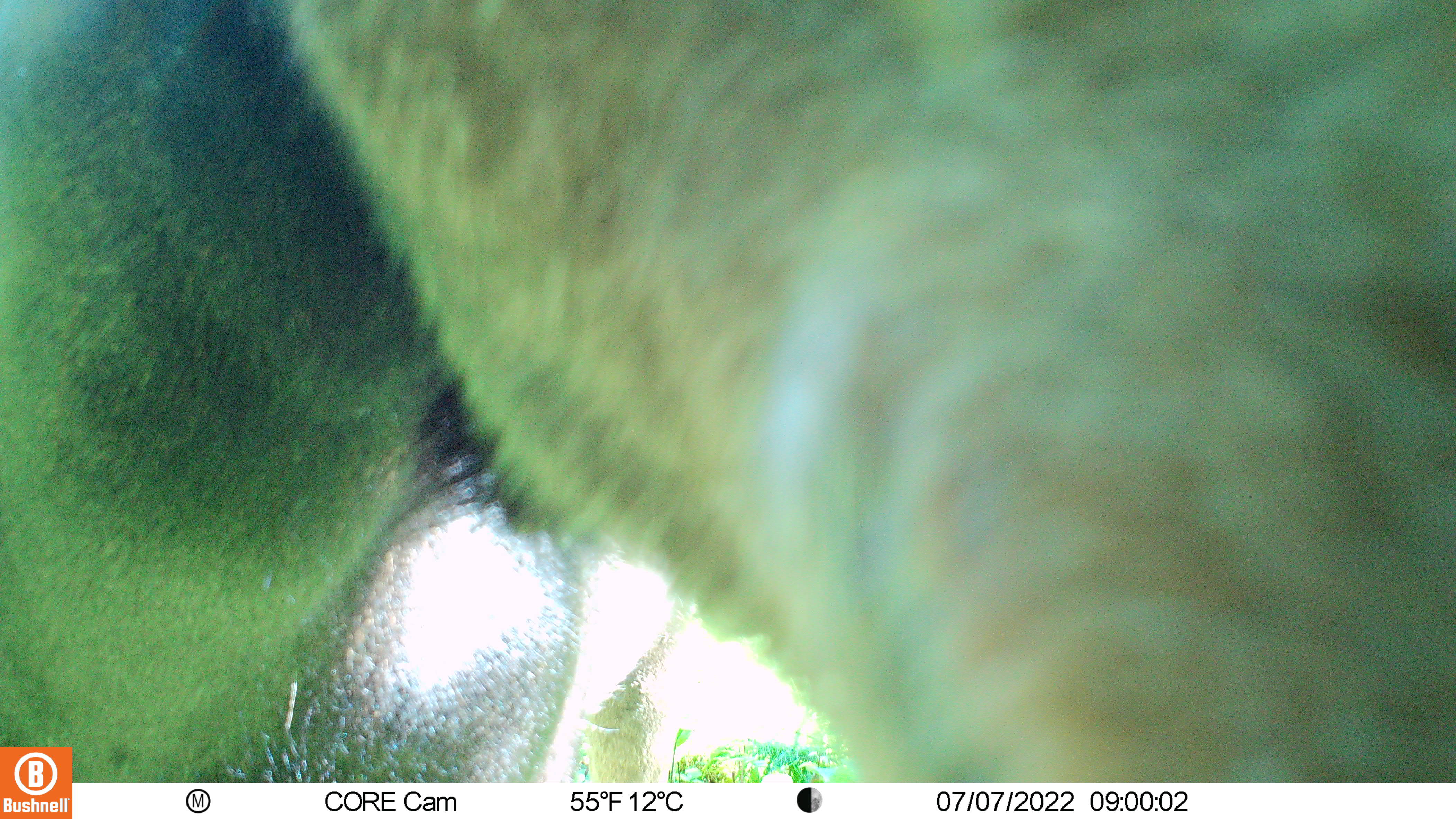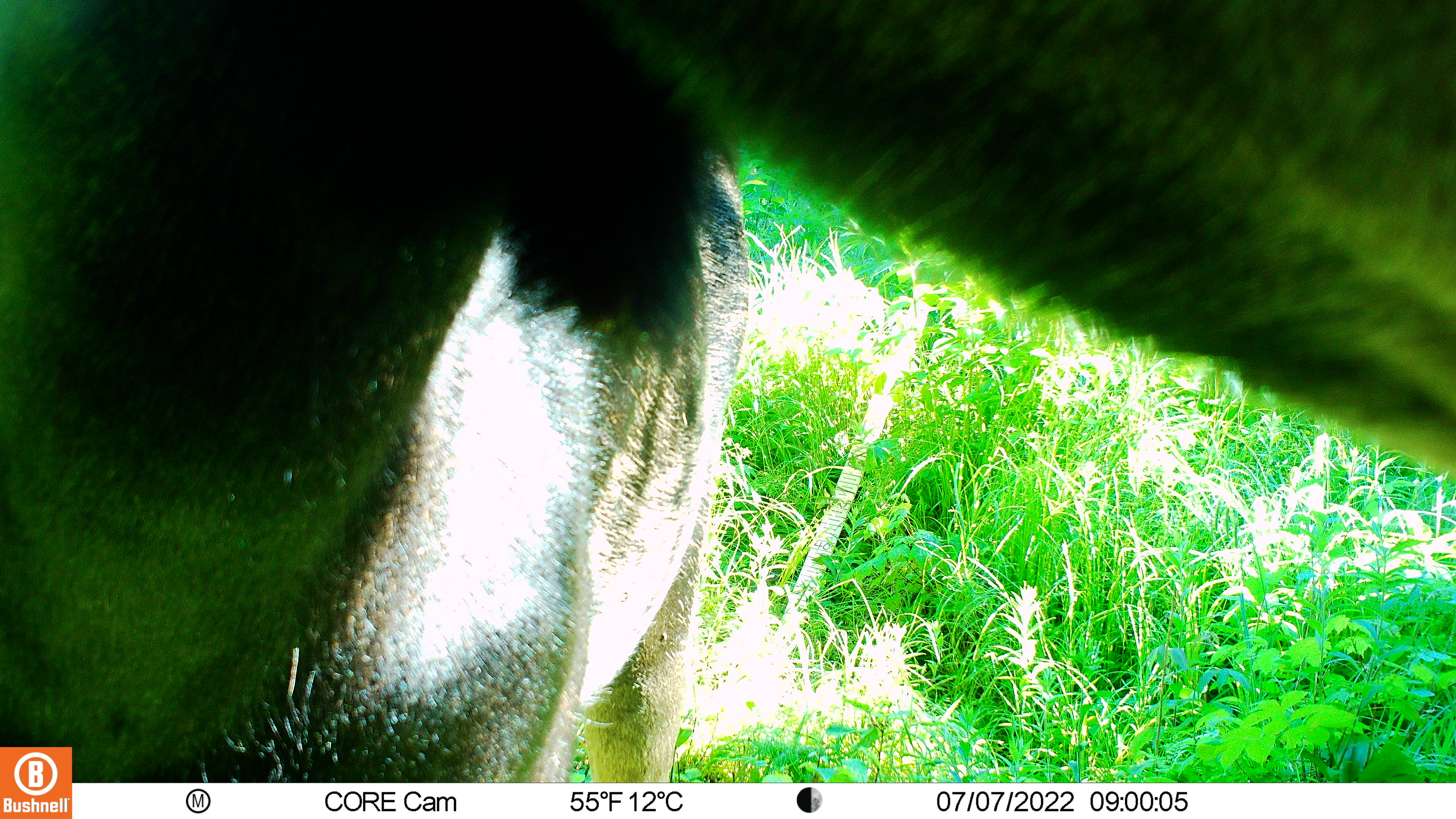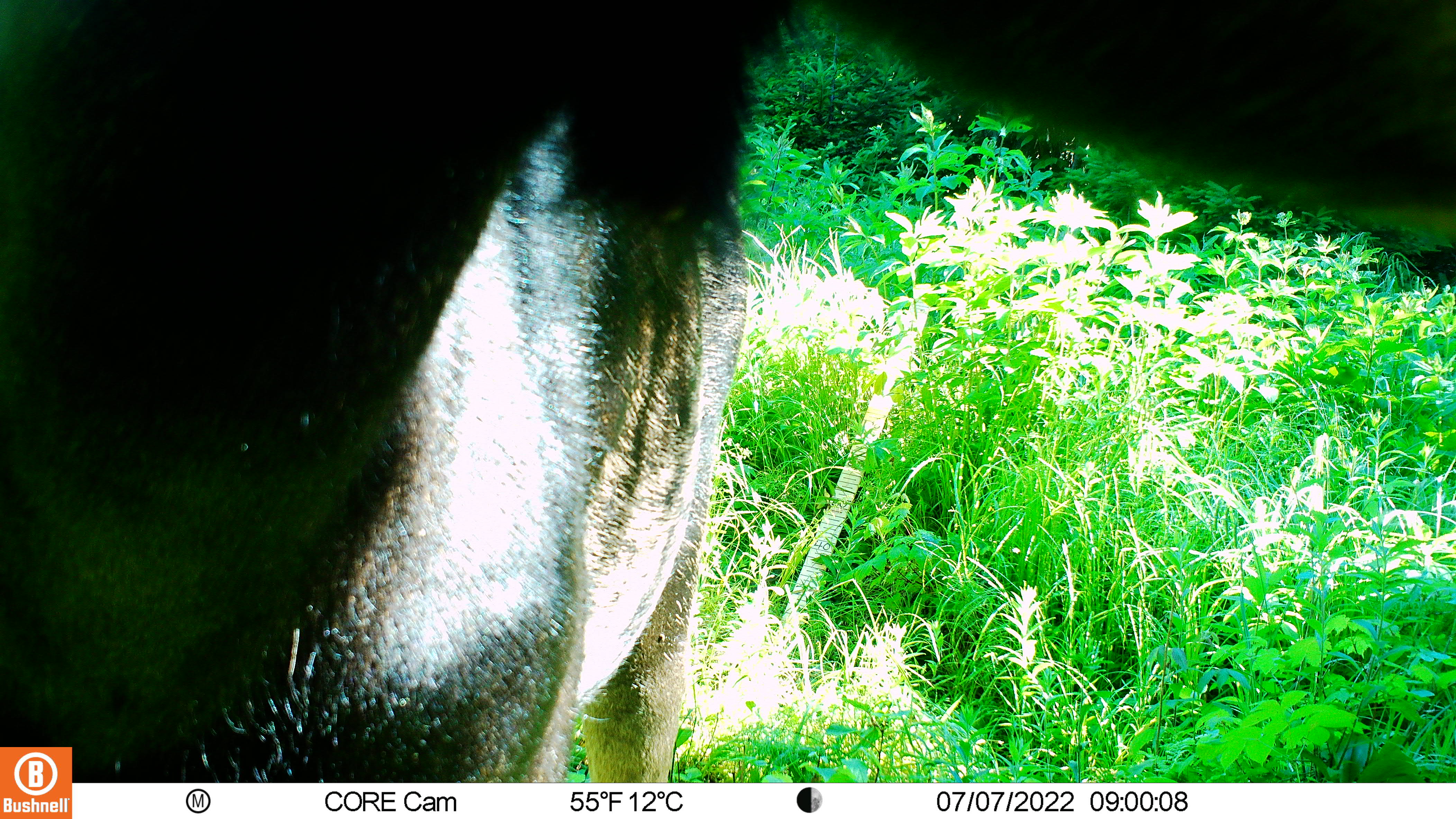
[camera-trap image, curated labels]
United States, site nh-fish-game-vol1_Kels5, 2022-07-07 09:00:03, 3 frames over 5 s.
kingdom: Animalia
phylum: Chordata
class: Mammalia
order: Artiodactyla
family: Cervidae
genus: Alces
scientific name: Alces alces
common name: moose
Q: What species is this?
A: Moose (Alces alces).